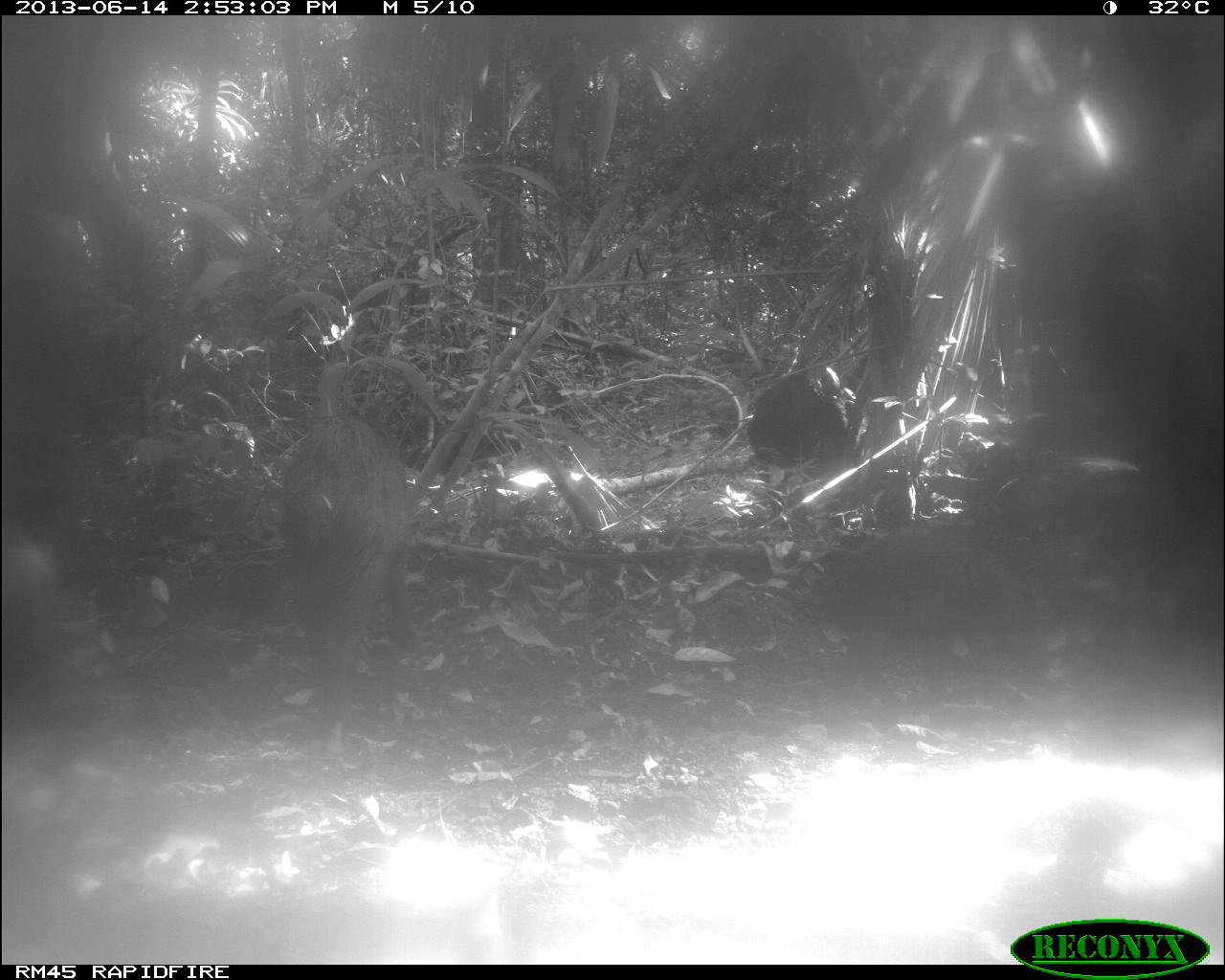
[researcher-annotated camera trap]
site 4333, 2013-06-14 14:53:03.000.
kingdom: Animalia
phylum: Chordata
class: Mammalia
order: Artiodactyla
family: Tayassuidae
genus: Tayassu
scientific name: Tayassu pecari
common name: white-lipped peccary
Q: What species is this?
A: Tayassu pecari (white-lipped peccary).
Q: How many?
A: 3.